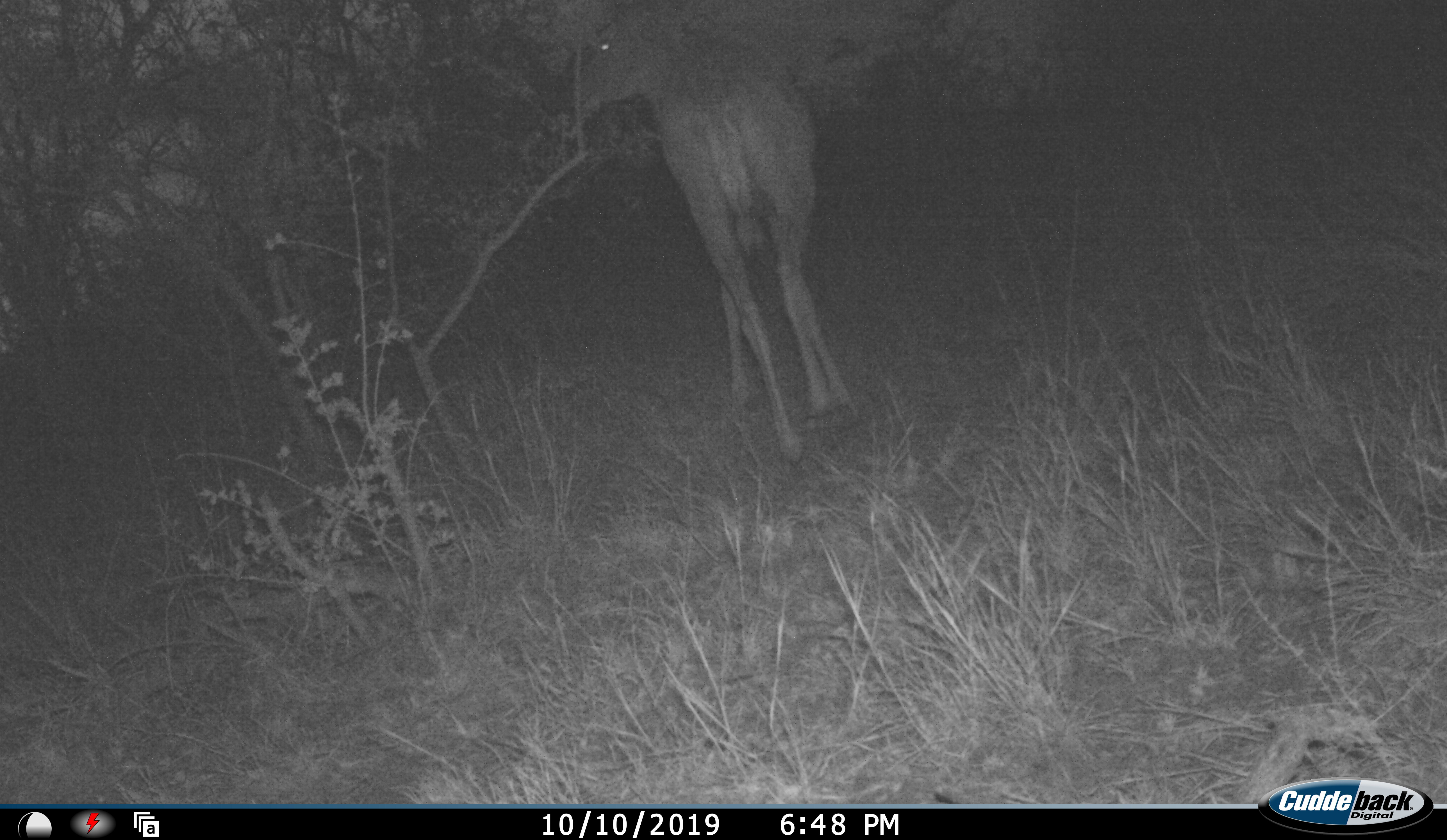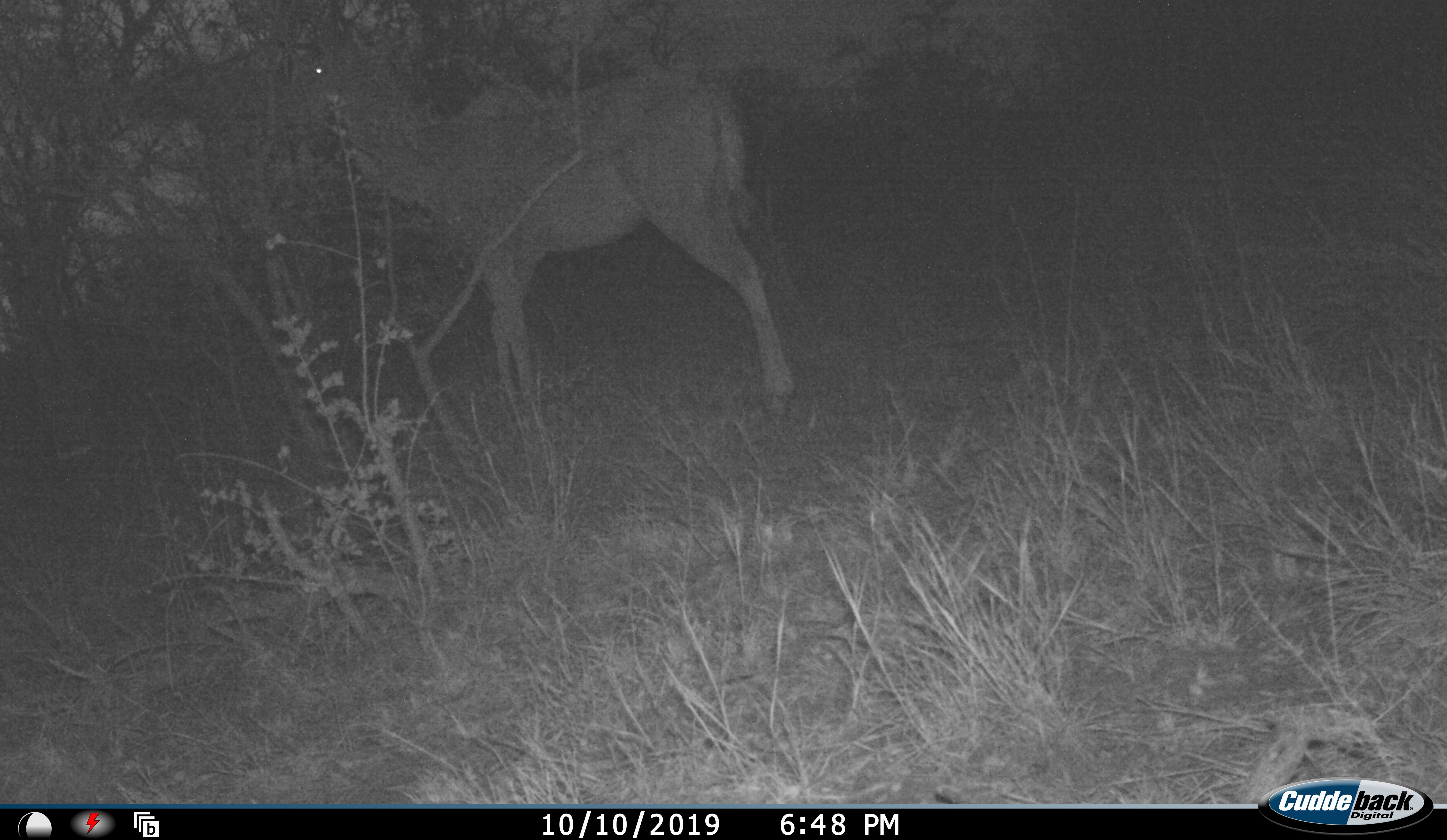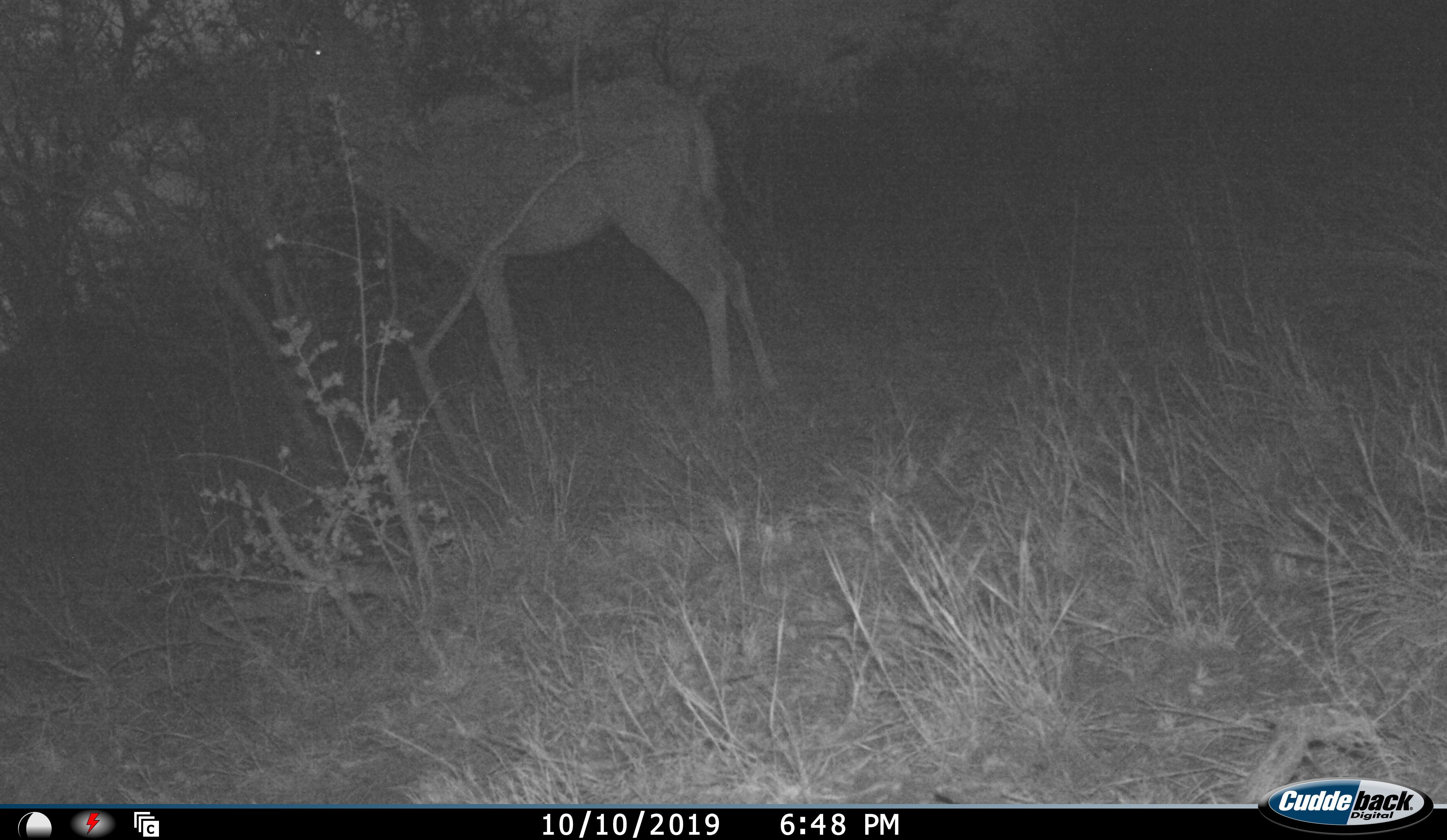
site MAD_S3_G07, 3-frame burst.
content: unidentified animal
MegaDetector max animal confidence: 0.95